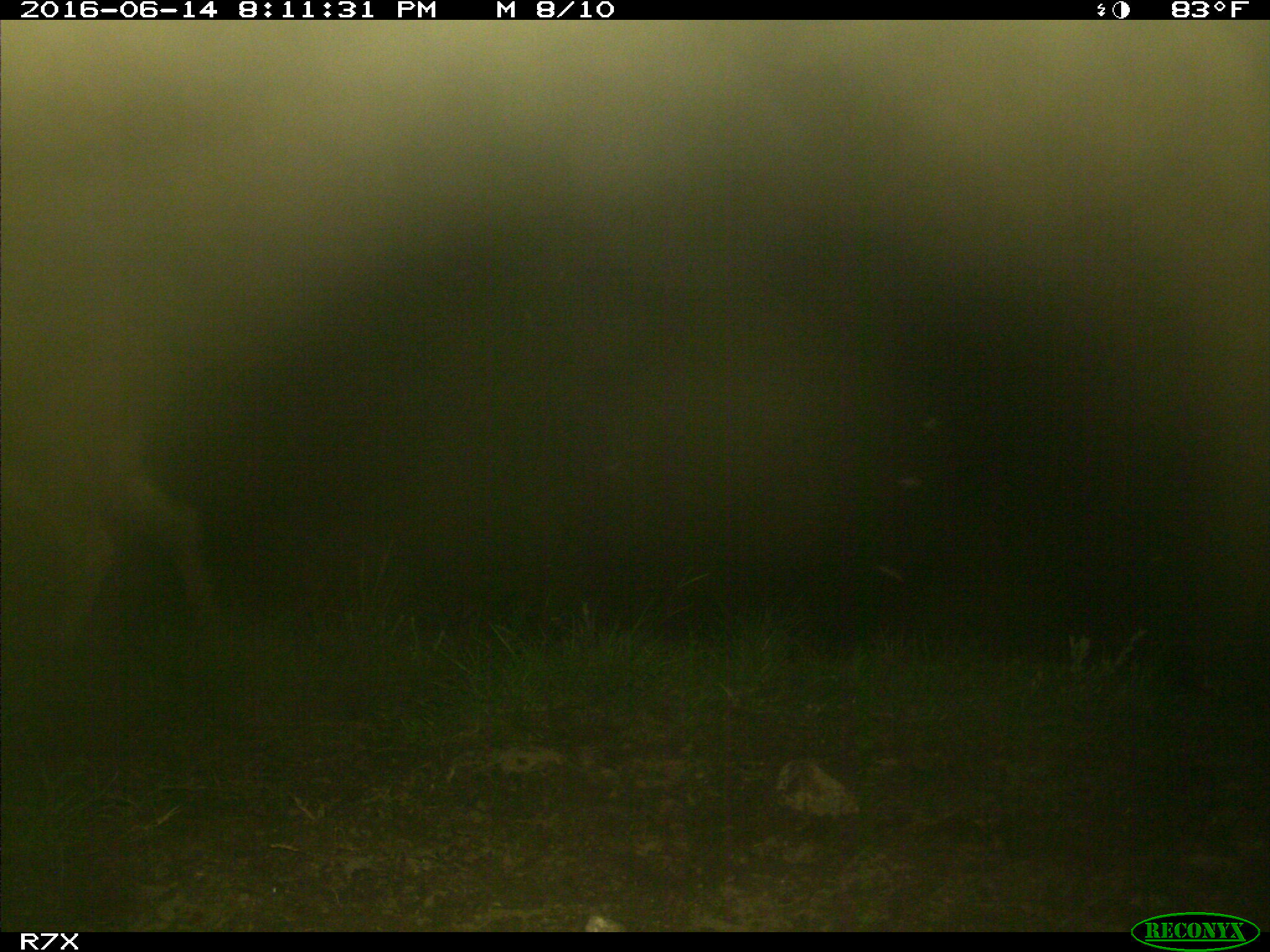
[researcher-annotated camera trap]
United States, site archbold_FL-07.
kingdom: Animalia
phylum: Chordata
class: Mammalia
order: Artiodactyla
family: Bovidae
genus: Bos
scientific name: Bos taurus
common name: domestic cow